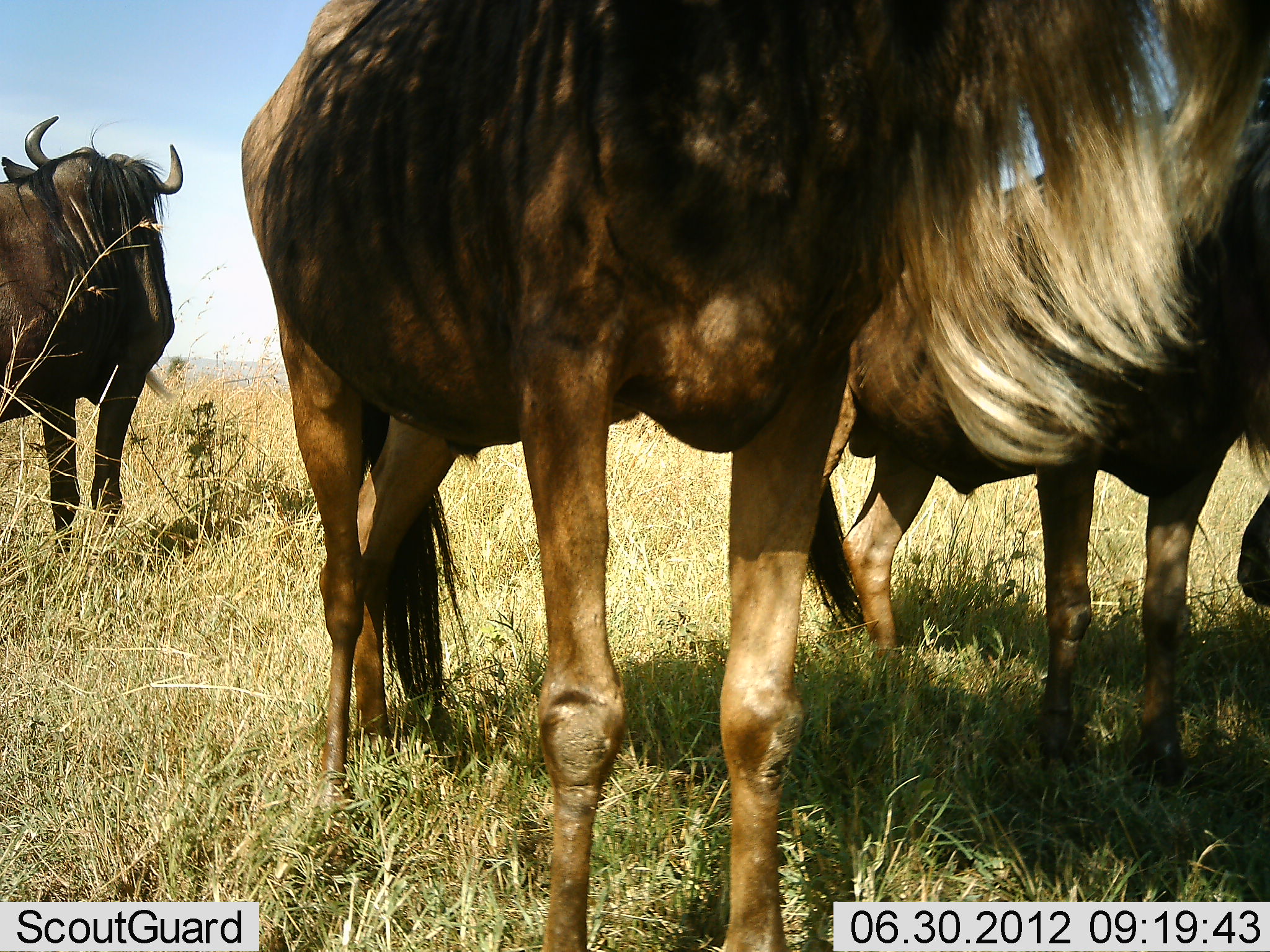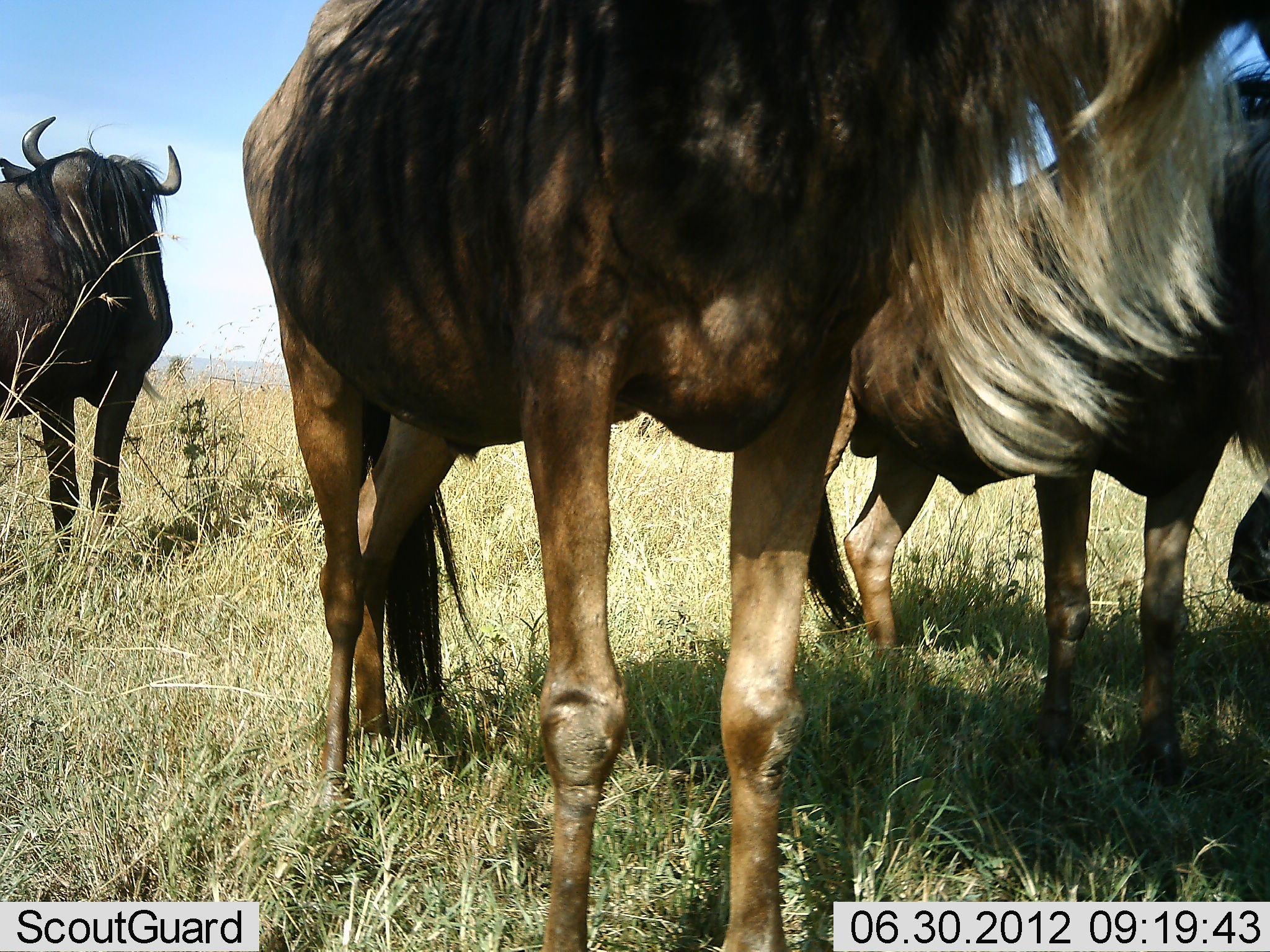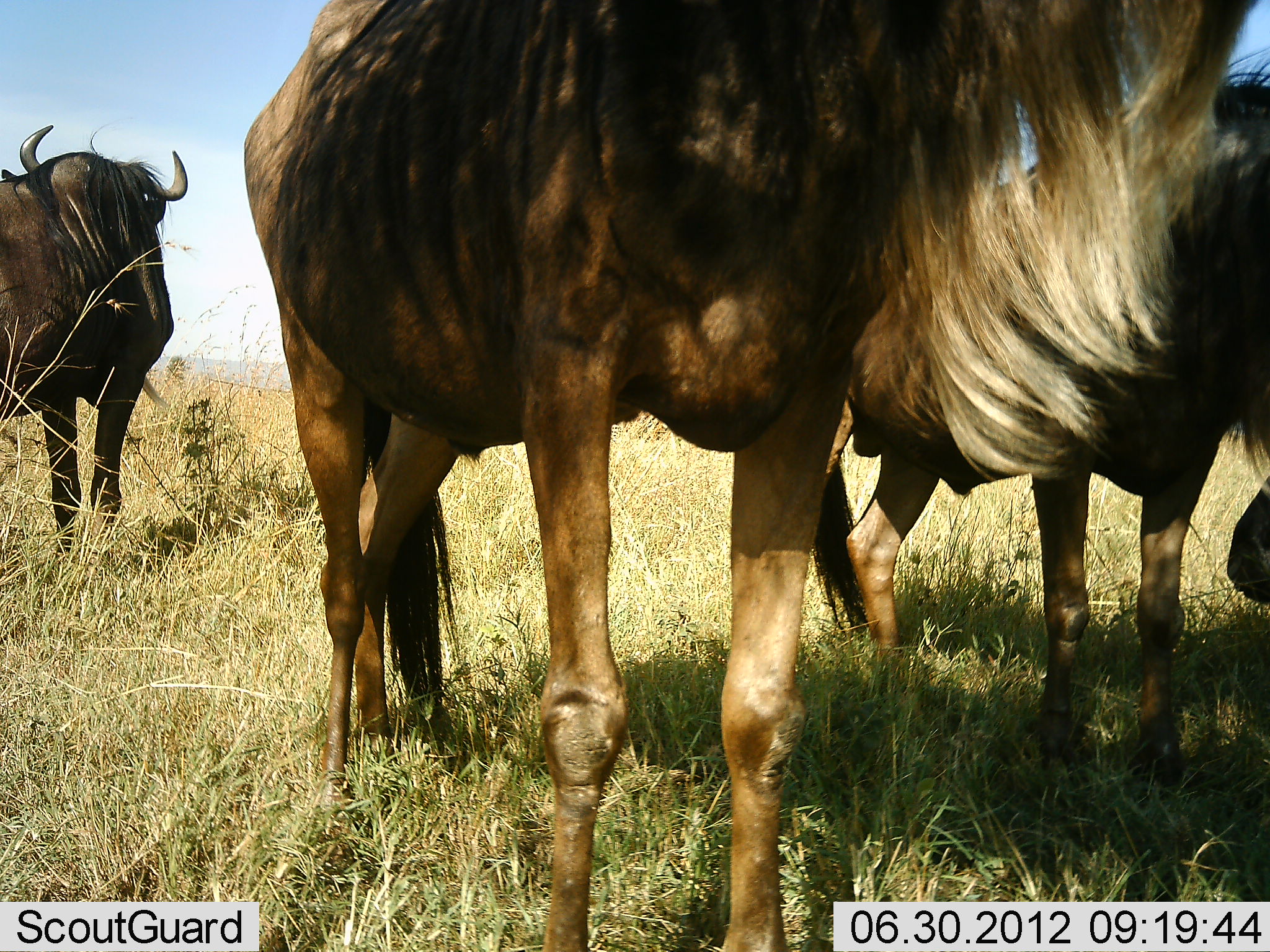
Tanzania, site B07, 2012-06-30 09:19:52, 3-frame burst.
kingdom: Animalia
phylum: Chordata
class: Mammalia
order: Artiodactyla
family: Bovidae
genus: Connochaetes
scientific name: Connochaetes taurinus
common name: blue wildebeest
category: wildebeest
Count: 3.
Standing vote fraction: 100%.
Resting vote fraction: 20%.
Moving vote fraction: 0%.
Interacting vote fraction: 0%.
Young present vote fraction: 0%.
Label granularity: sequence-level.